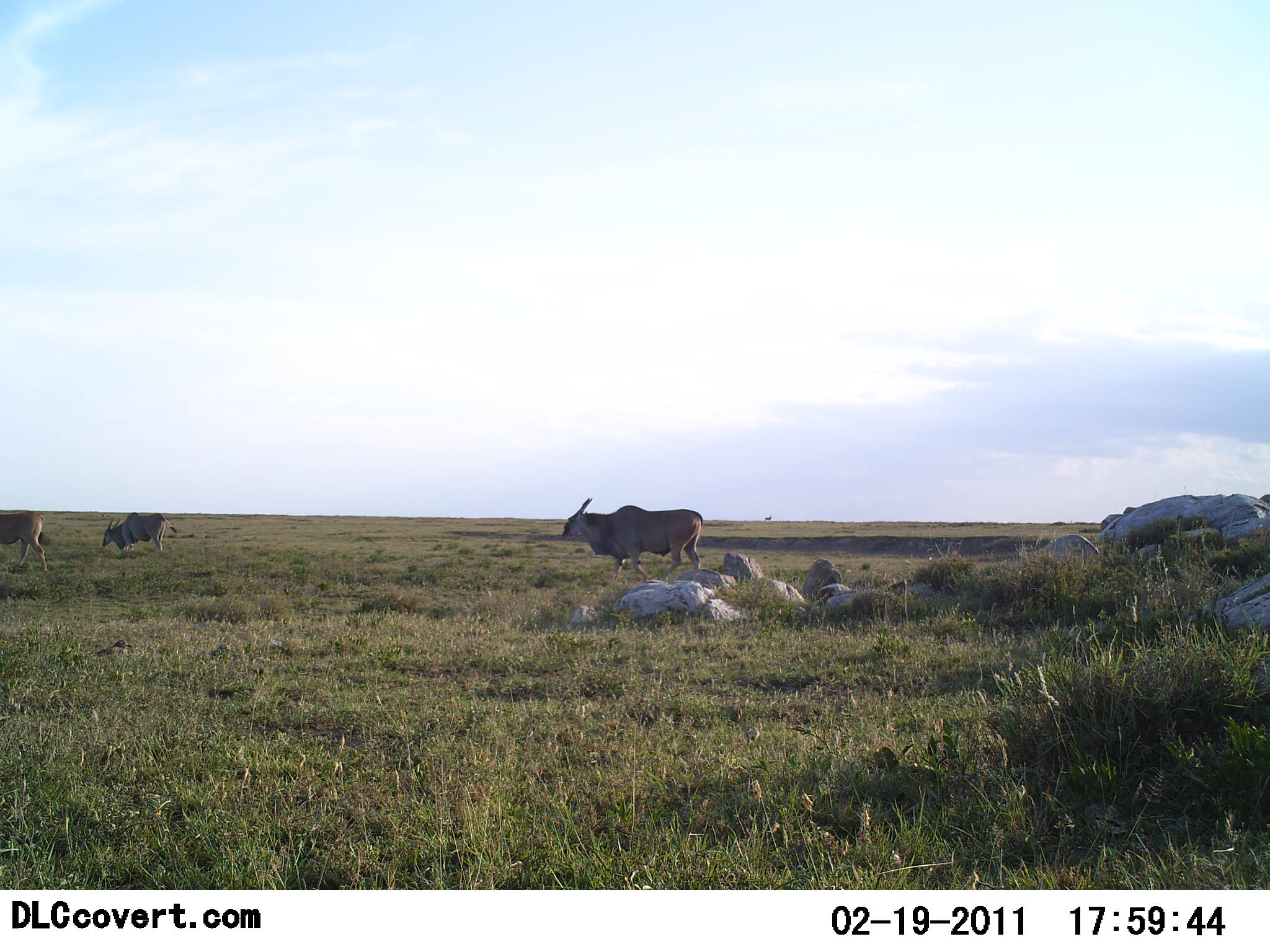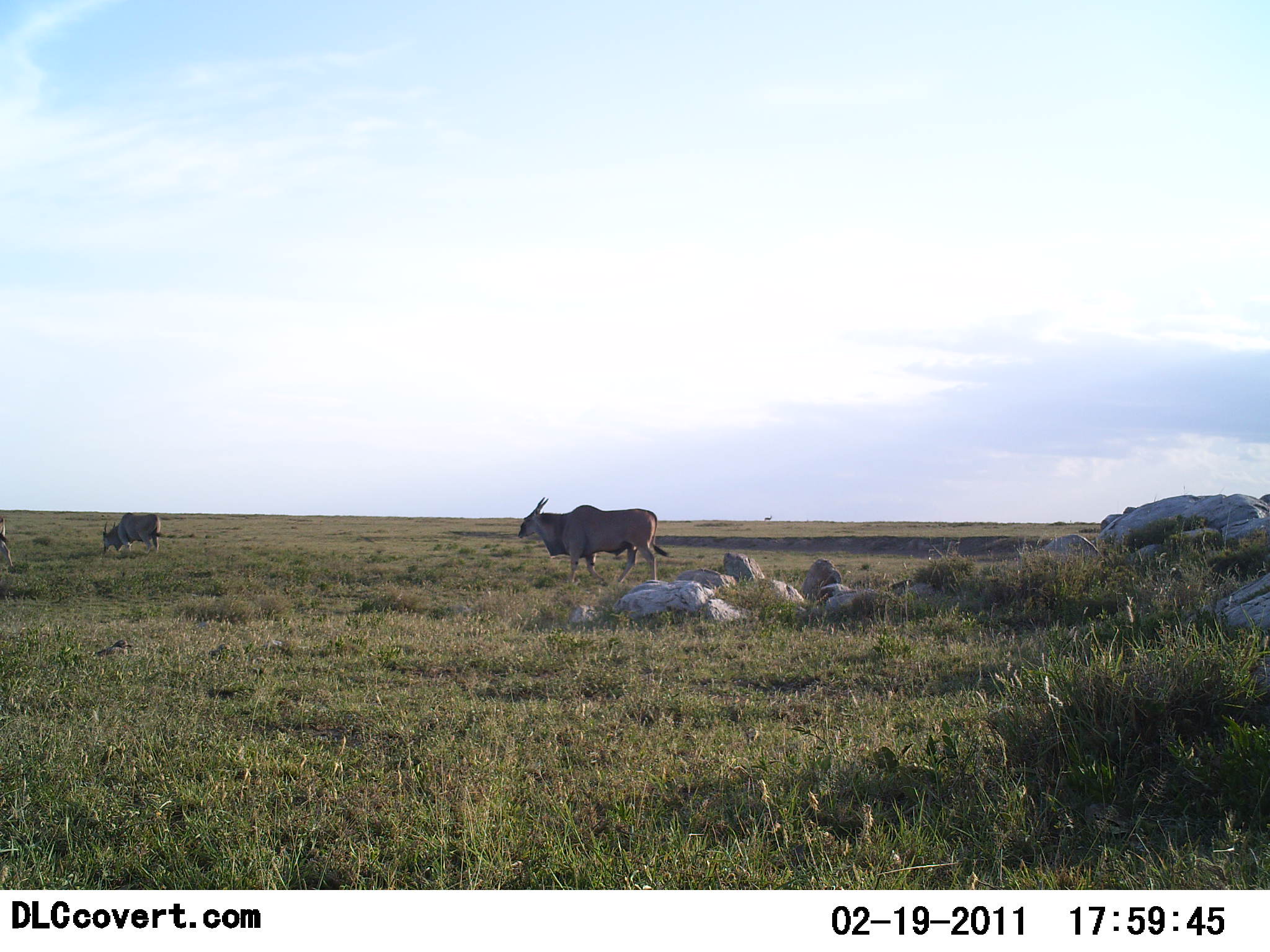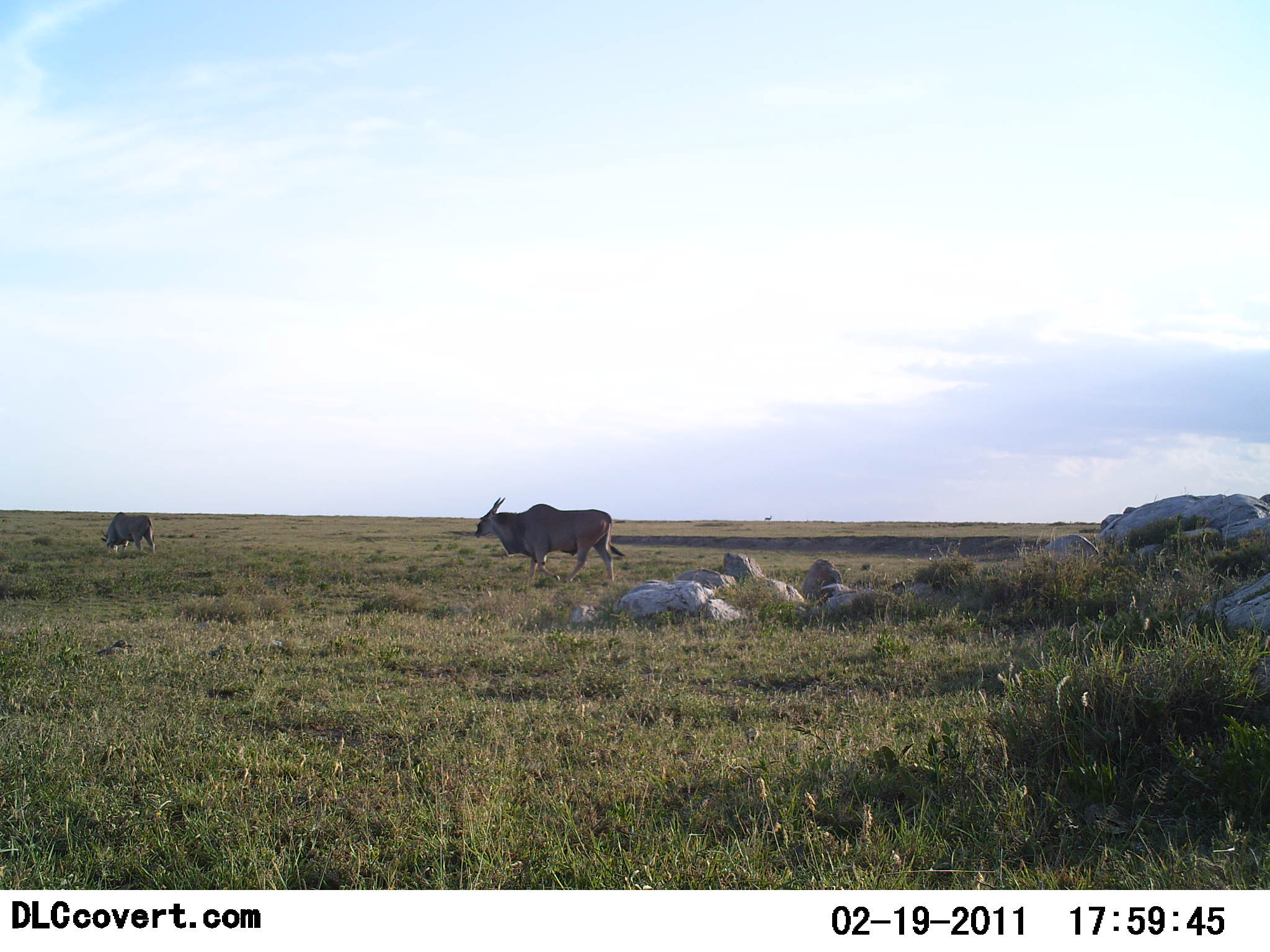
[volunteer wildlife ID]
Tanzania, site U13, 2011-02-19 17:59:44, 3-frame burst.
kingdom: Animalia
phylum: Chordata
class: Mammalia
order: Artiodactyla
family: Bovidae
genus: Tragelaphus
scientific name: Tragelaphus oryx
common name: eland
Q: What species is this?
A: Eland (Tragelaphus oryx).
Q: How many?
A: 3.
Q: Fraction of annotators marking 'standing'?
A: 17%.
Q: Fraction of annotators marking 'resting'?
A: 0%.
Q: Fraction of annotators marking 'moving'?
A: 92%.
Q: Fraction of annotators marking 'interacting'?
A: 0%.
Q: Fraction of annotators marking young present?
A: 0%.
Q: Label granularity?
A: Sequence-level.